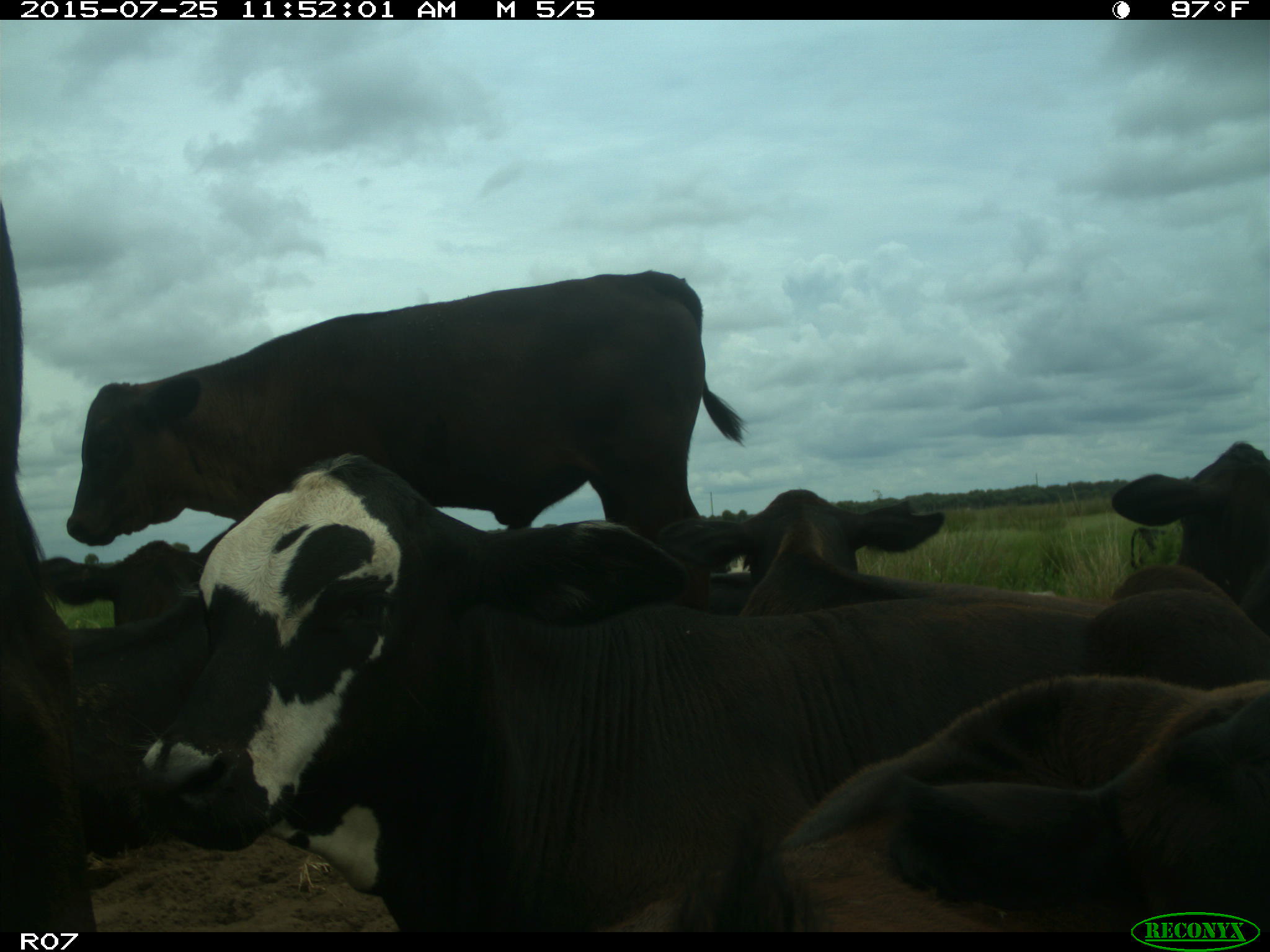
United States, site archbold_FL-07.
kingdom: Animalia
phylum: Chordata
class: Mammalia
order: Artiodactyla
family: Bovidae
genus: Bos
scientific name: Bos taurus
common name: domestic cow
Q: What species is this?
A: Bos taurus (domestic cow).